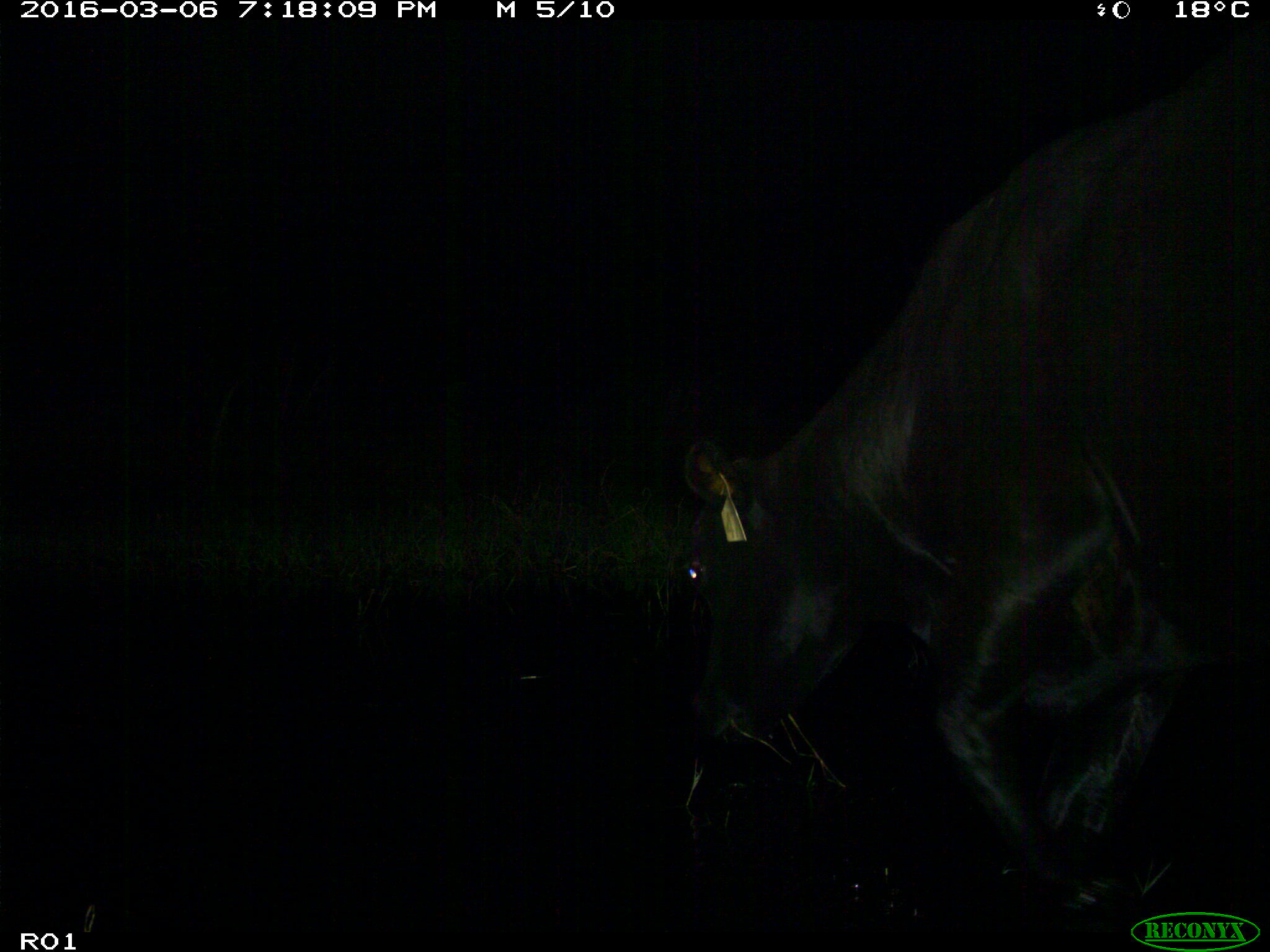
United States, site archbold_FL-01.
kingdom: Animalia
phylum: Chordata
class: Mammalia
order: Artiodactyla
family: Bovidae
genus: Bos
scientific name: Bos taurus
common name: domestic cow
Bos taurus (domestic cow).